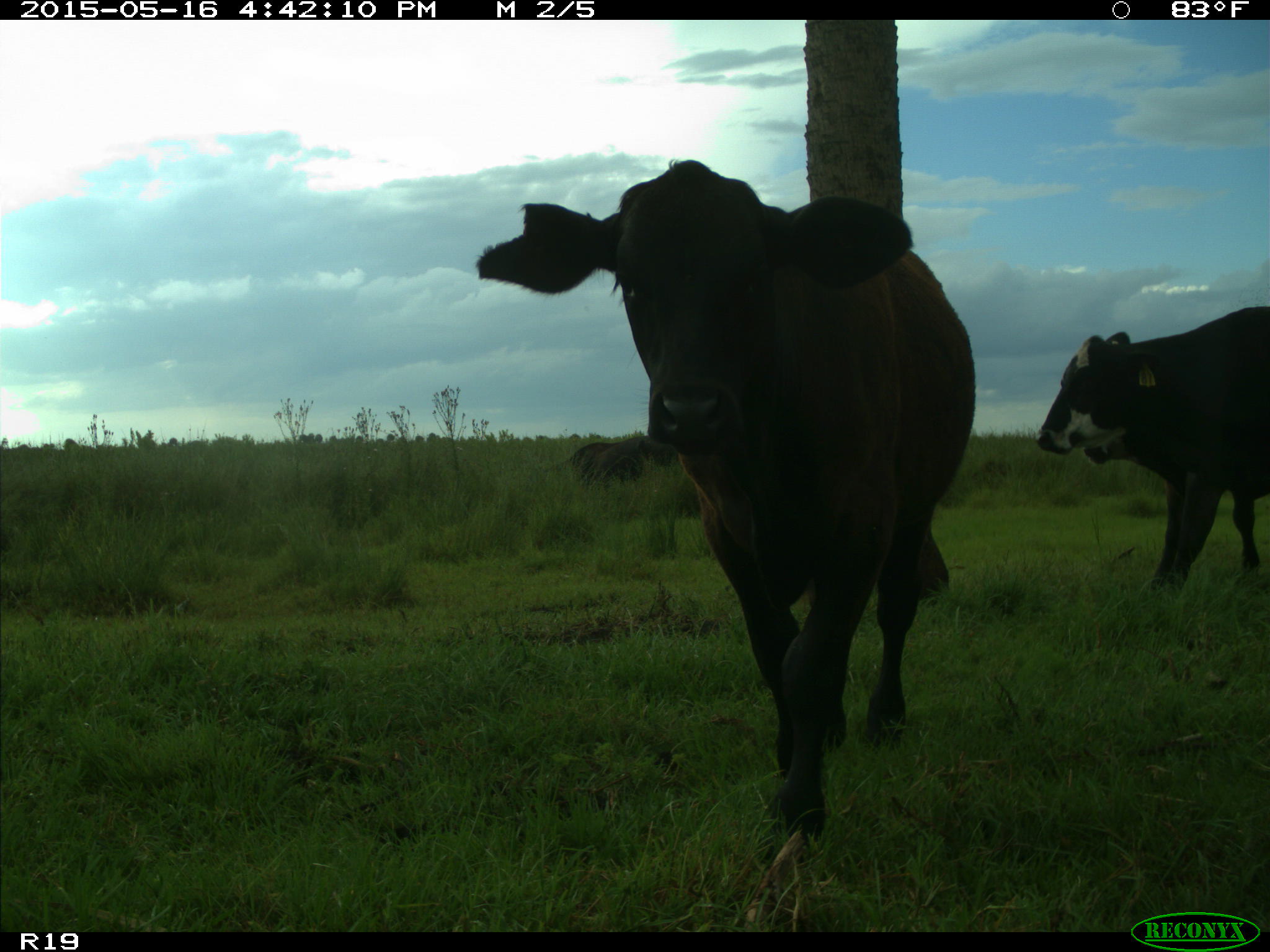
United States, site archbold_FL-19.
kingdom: Animalia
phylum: Chordata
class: Mammalia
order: Artiodactyla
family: Bovidae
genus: Bos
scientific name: Bos taurus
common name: domestic cow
Bos taurus (domestic cow).